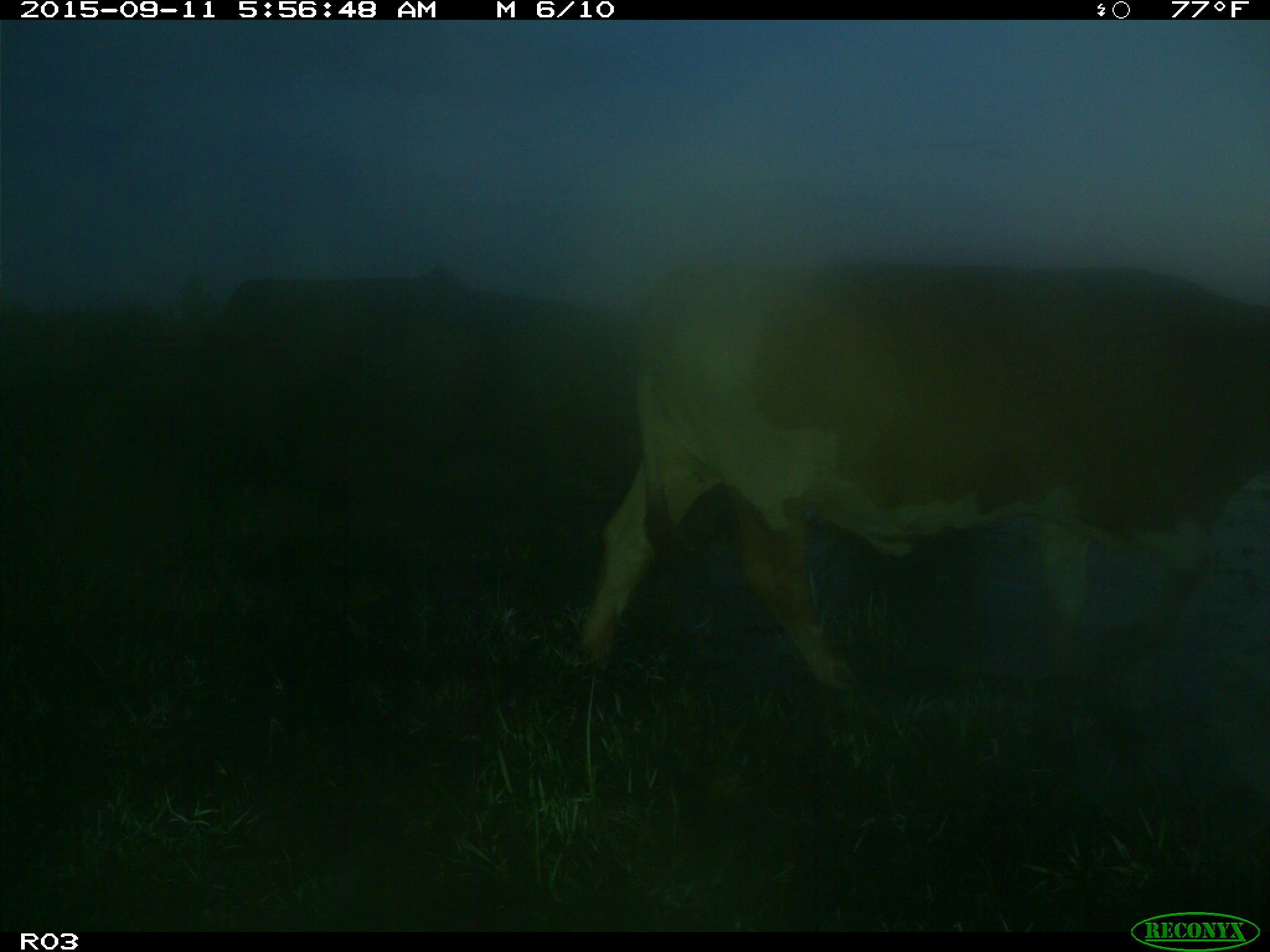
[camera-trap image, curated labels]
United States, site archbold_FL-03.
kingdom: Animalia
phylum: Chordata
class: Mammalia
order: Artiodactyla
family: Bovidae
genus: Bos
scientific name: Bos taurus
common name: domestic cow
Bos taurus (domestic cow).